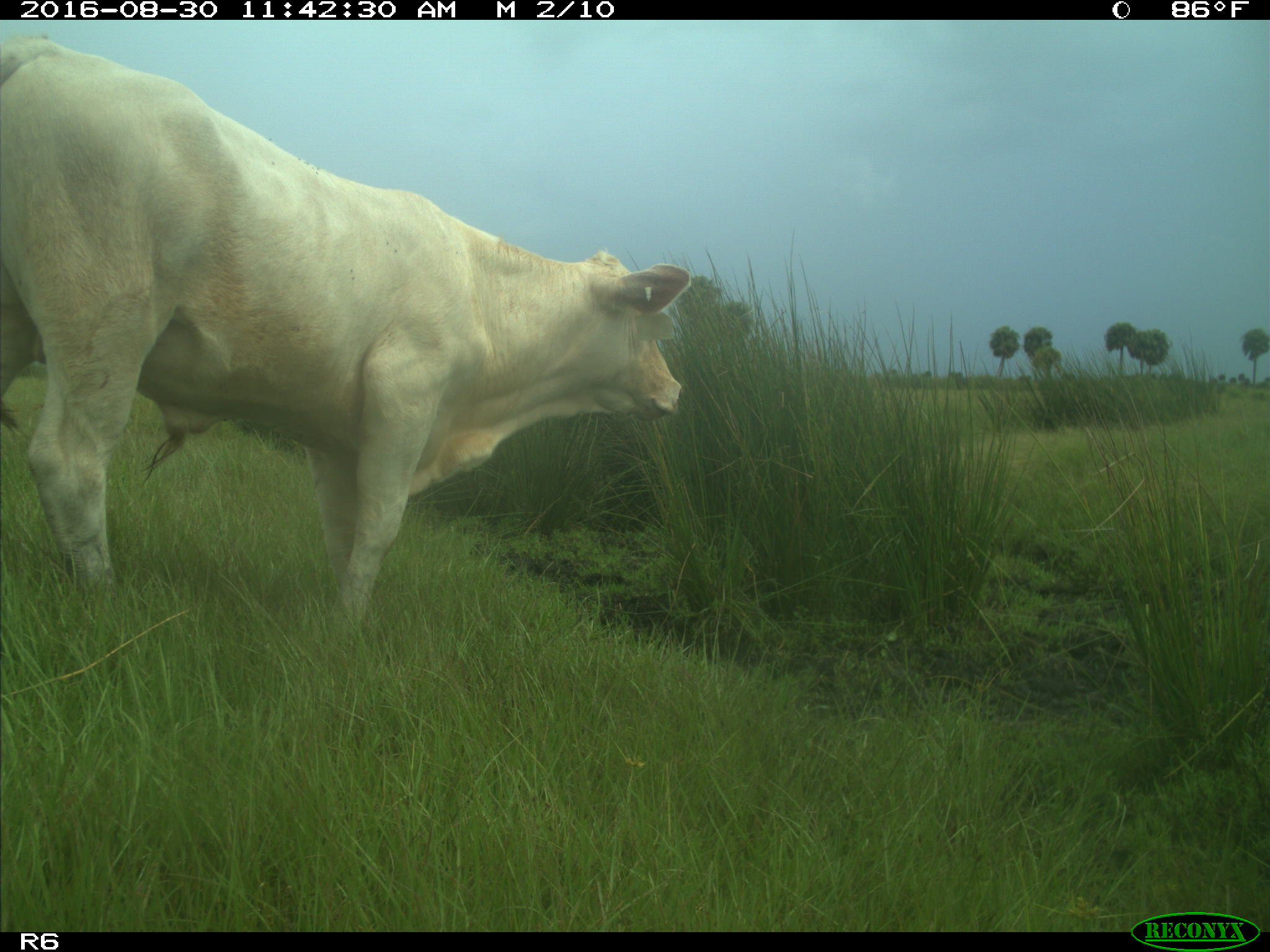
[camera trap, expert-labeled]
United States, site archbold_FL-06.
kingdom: Animalia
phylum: Chordata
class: Mammalia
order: Artiodactyla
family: Bovidae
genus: Bos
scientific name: Bos taurus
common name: domestic cow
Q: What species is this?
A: Bos taurus (domestic cow).